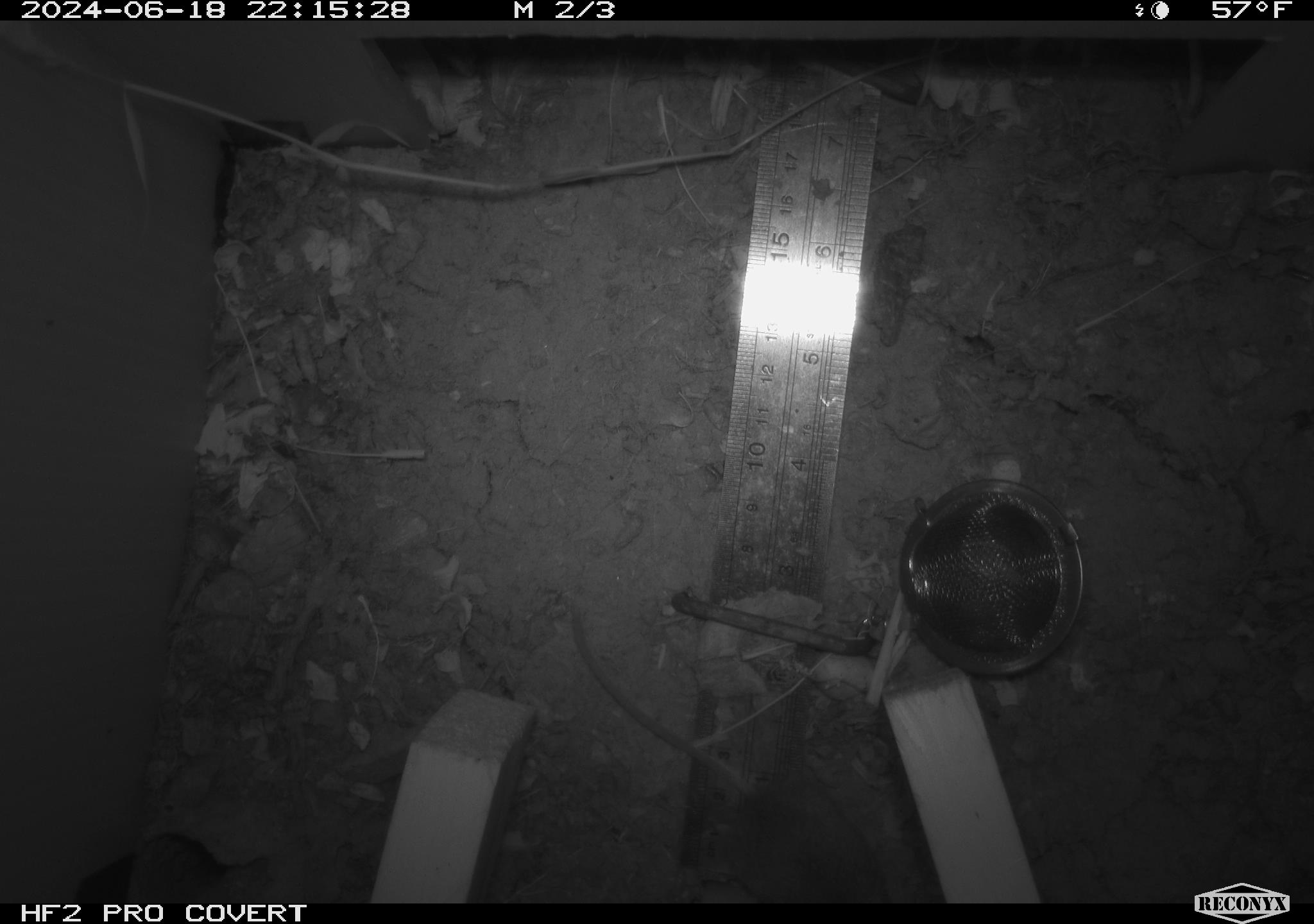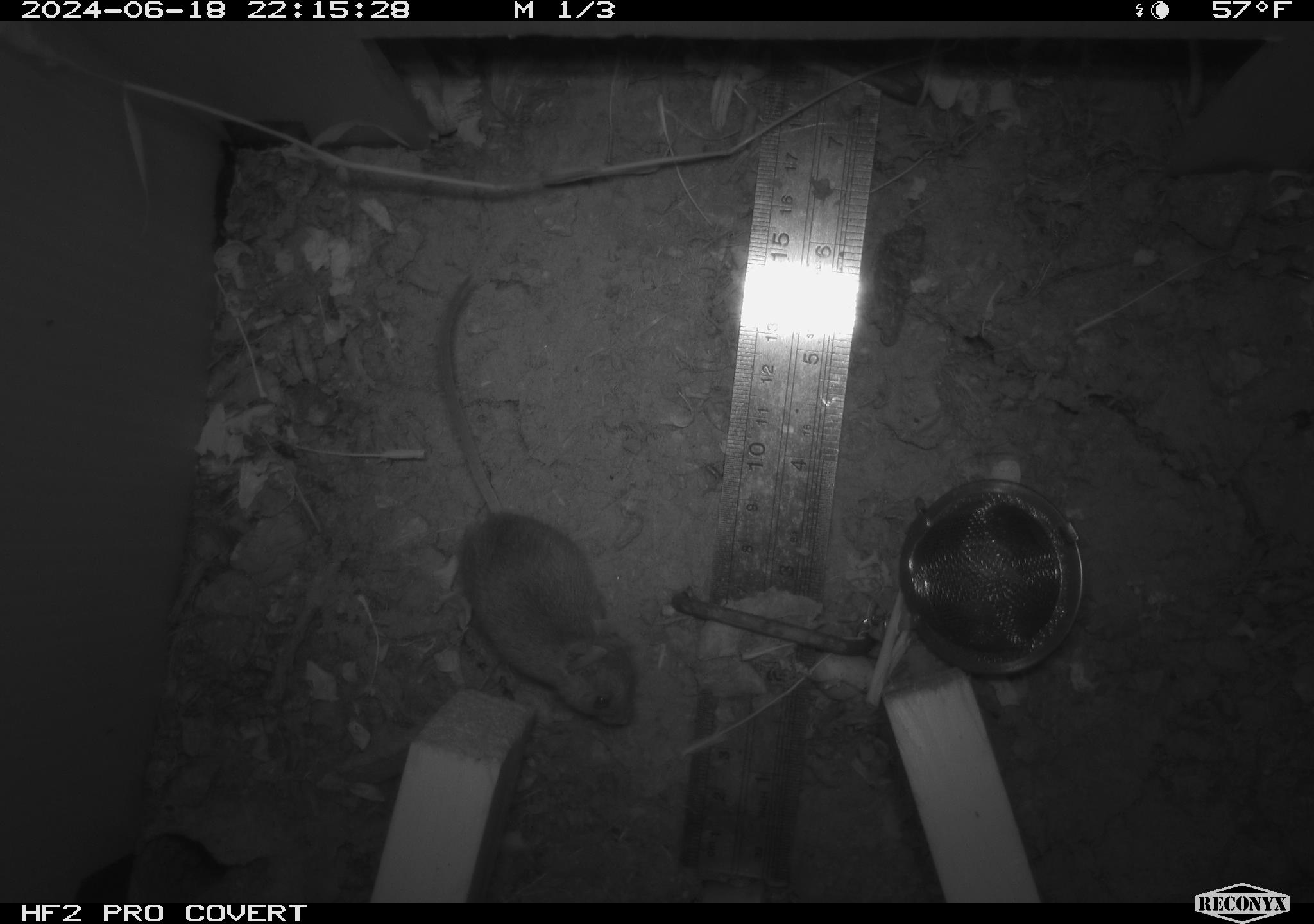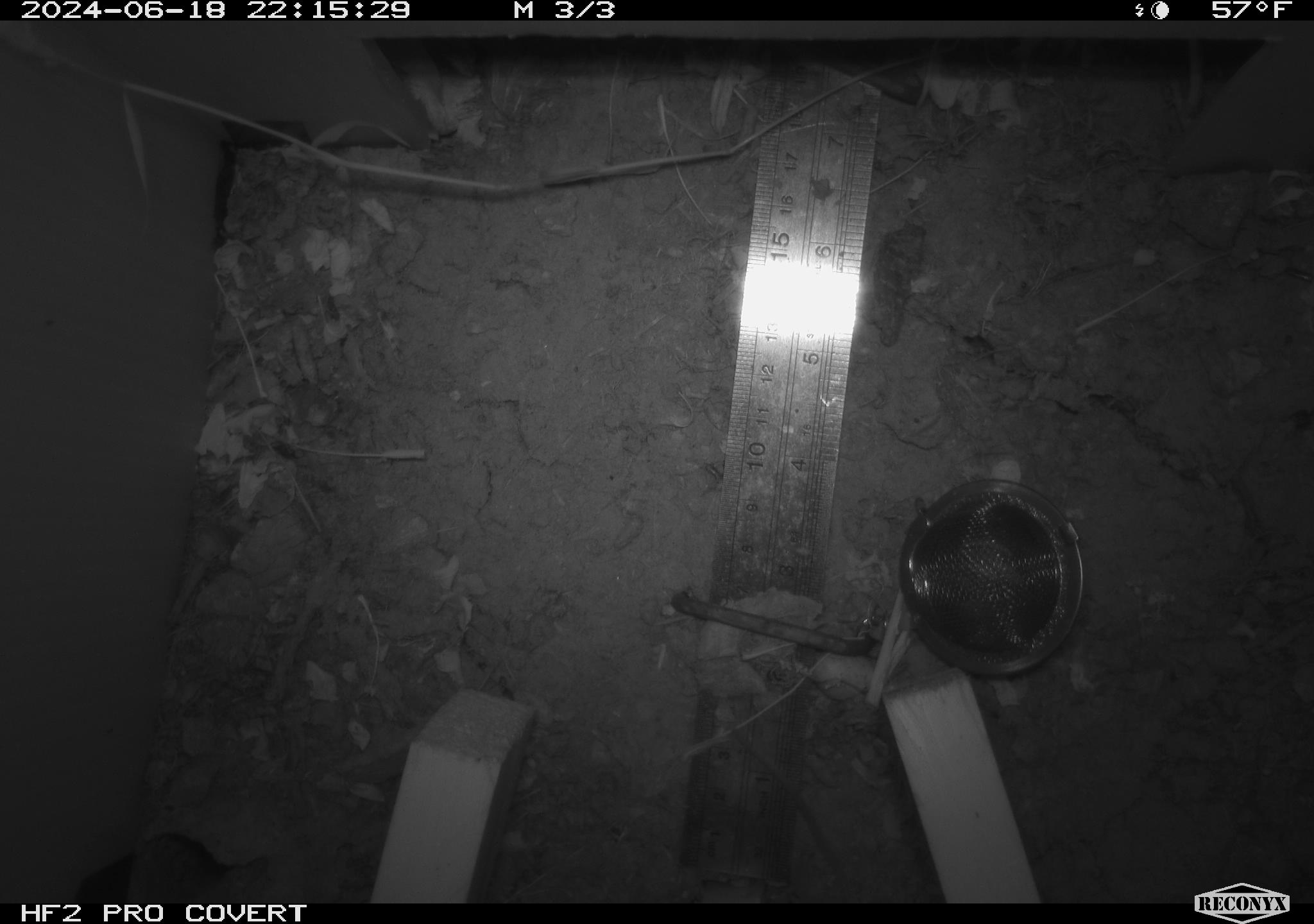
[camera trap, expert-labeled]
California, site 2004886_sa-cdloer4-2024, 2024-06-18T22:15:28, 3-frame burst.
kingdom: Animalia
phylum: Chordata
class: Mammalia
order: Rodentia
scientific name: Rodentia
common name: rodent